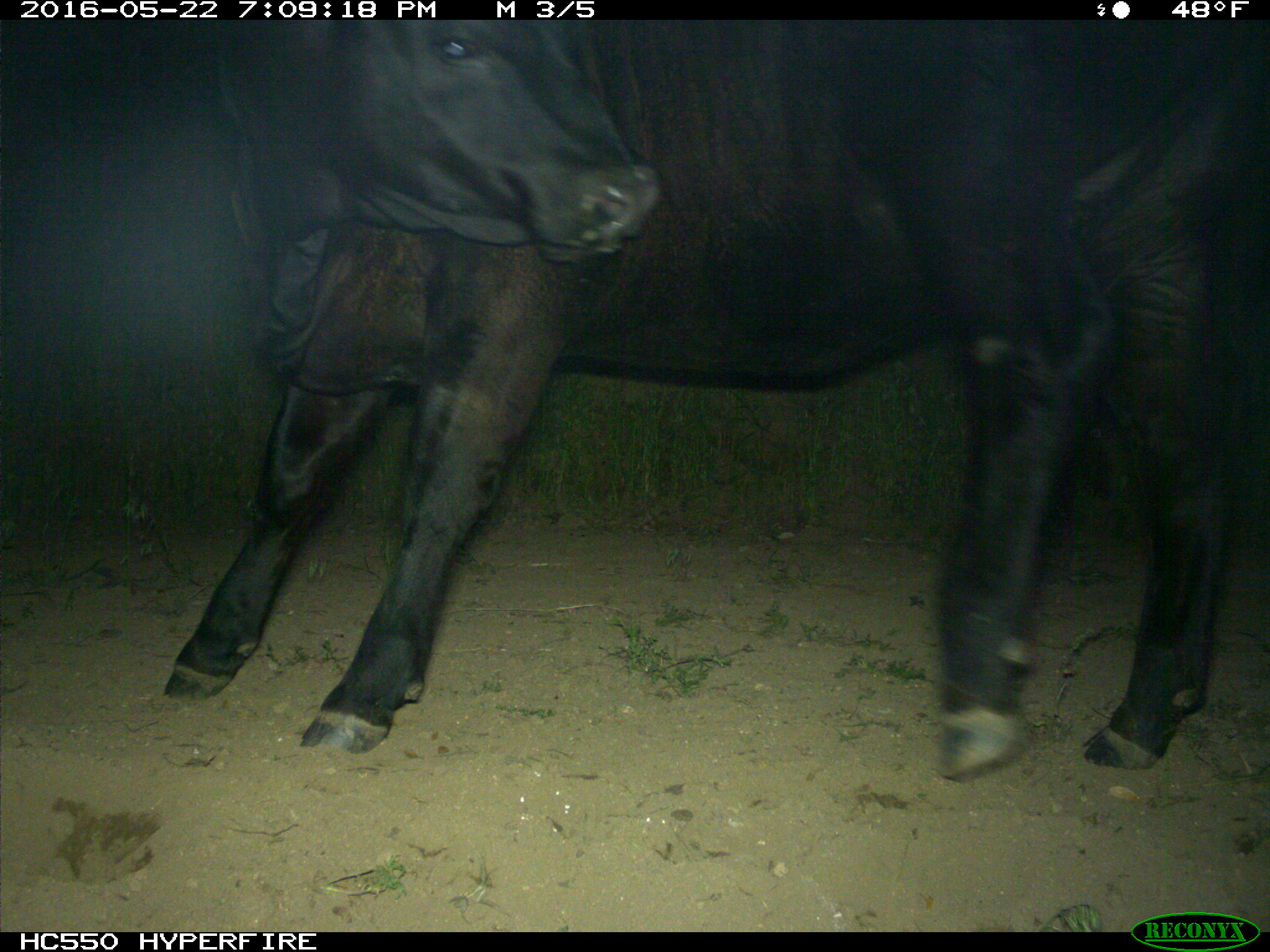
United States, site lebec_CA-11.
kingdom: Animalia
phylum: Chordata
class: Mammalia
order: Artiodactyla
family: Bovidae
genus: Bos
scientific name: Bos taurus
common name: domestic cow